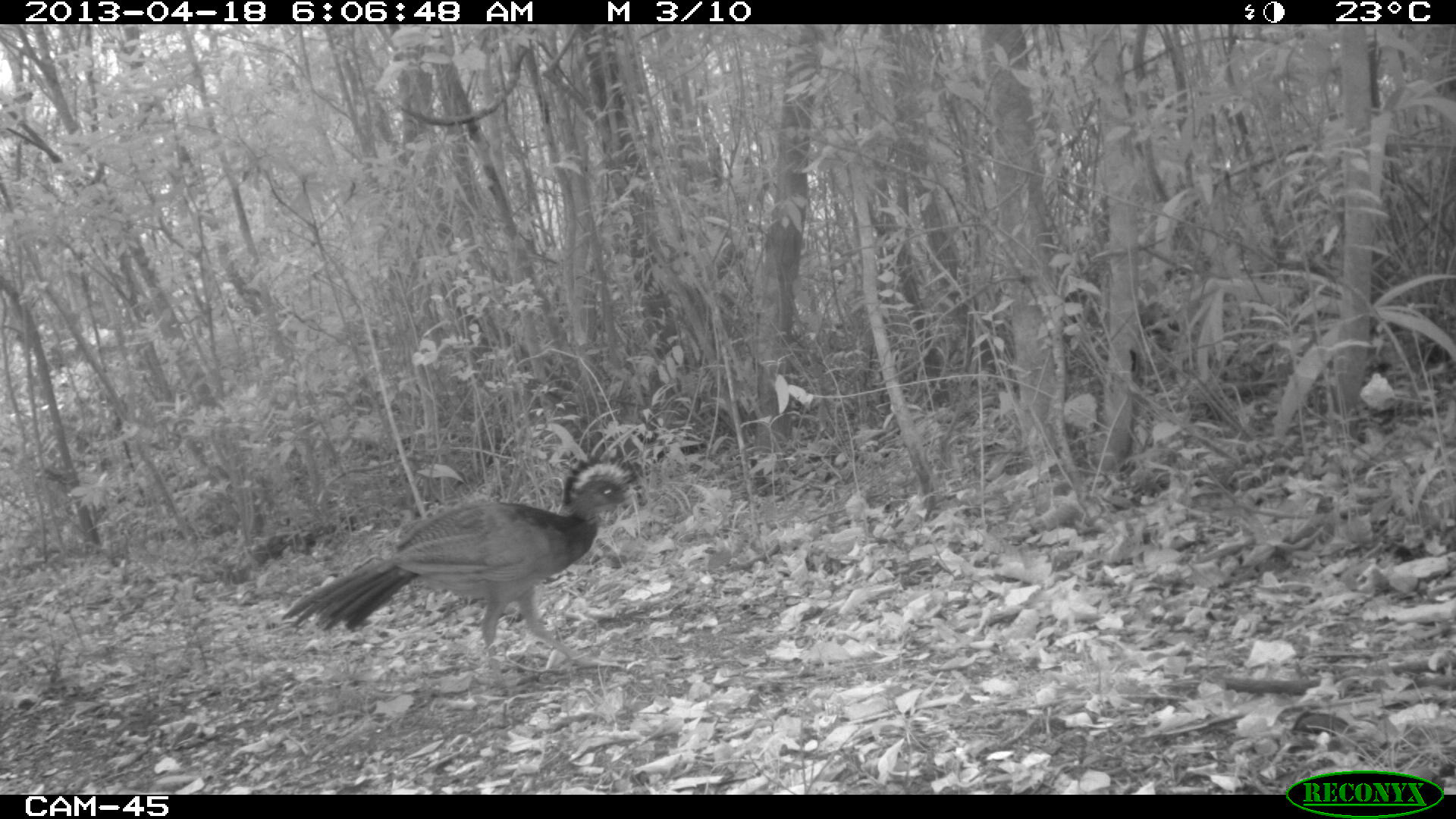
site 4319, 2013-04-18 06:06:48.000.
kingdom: Animalia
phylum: Chordata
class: Aves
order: Galliformes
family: Cracidae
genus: Crax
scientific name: Crax rubra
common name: great curassow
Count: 1.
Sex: female.